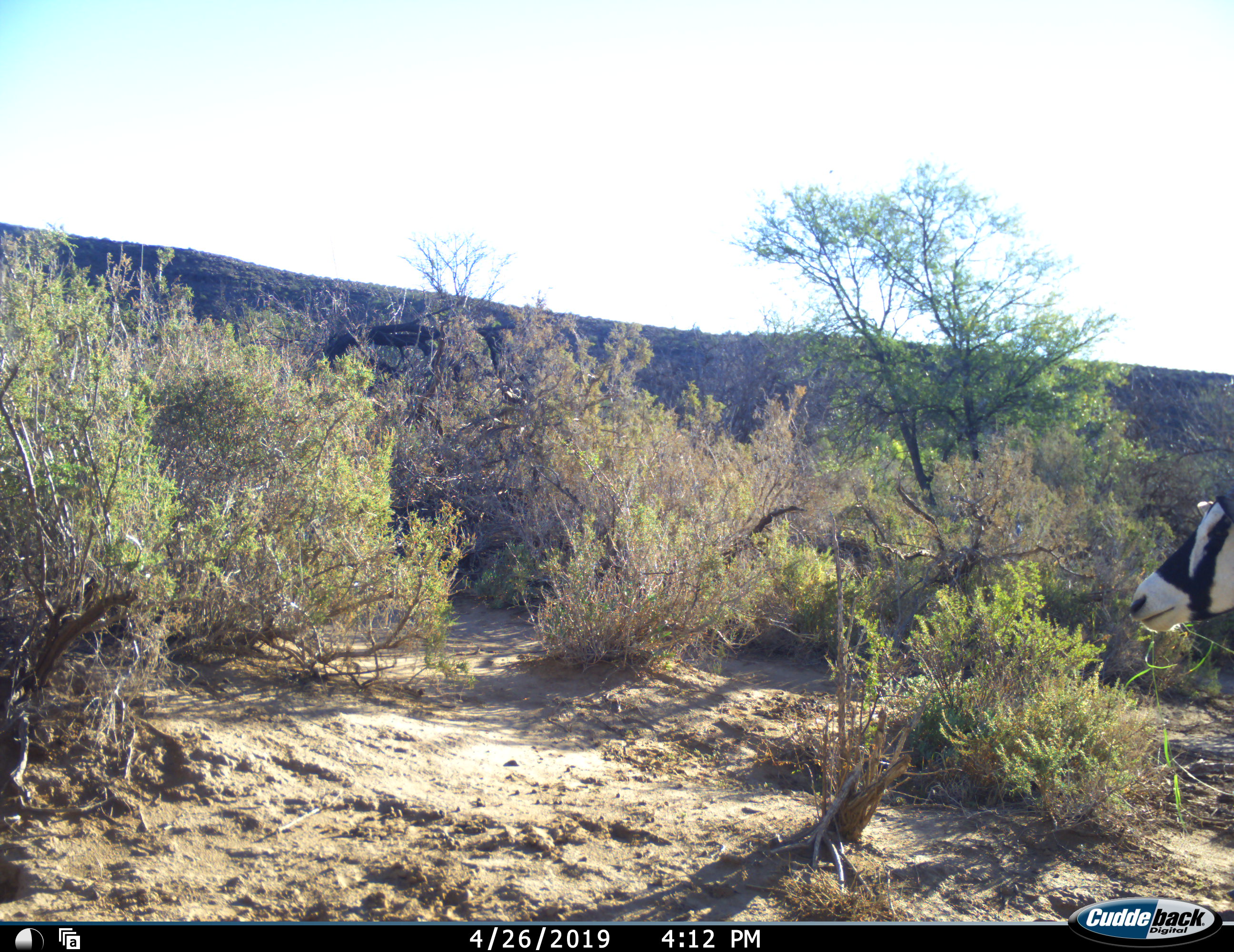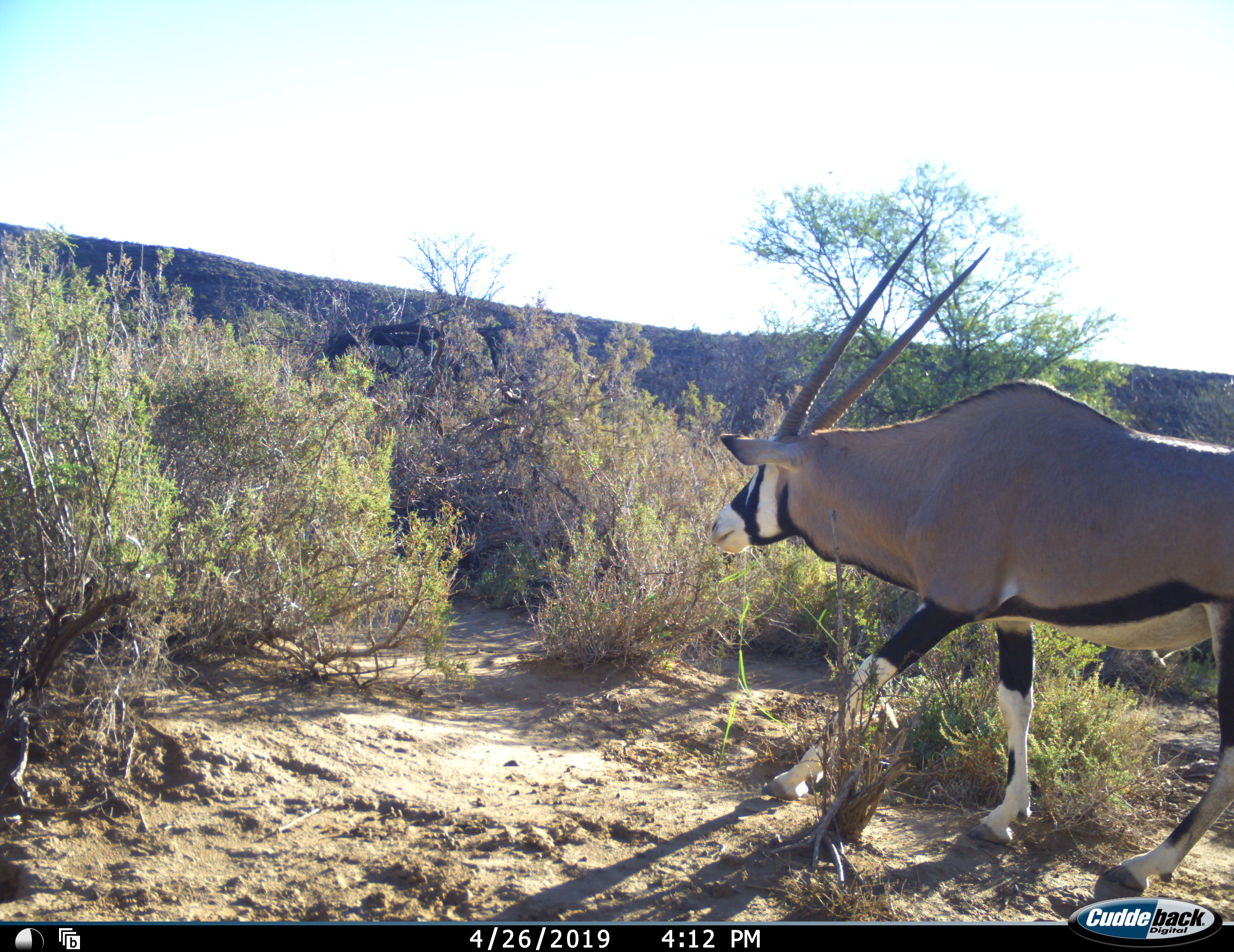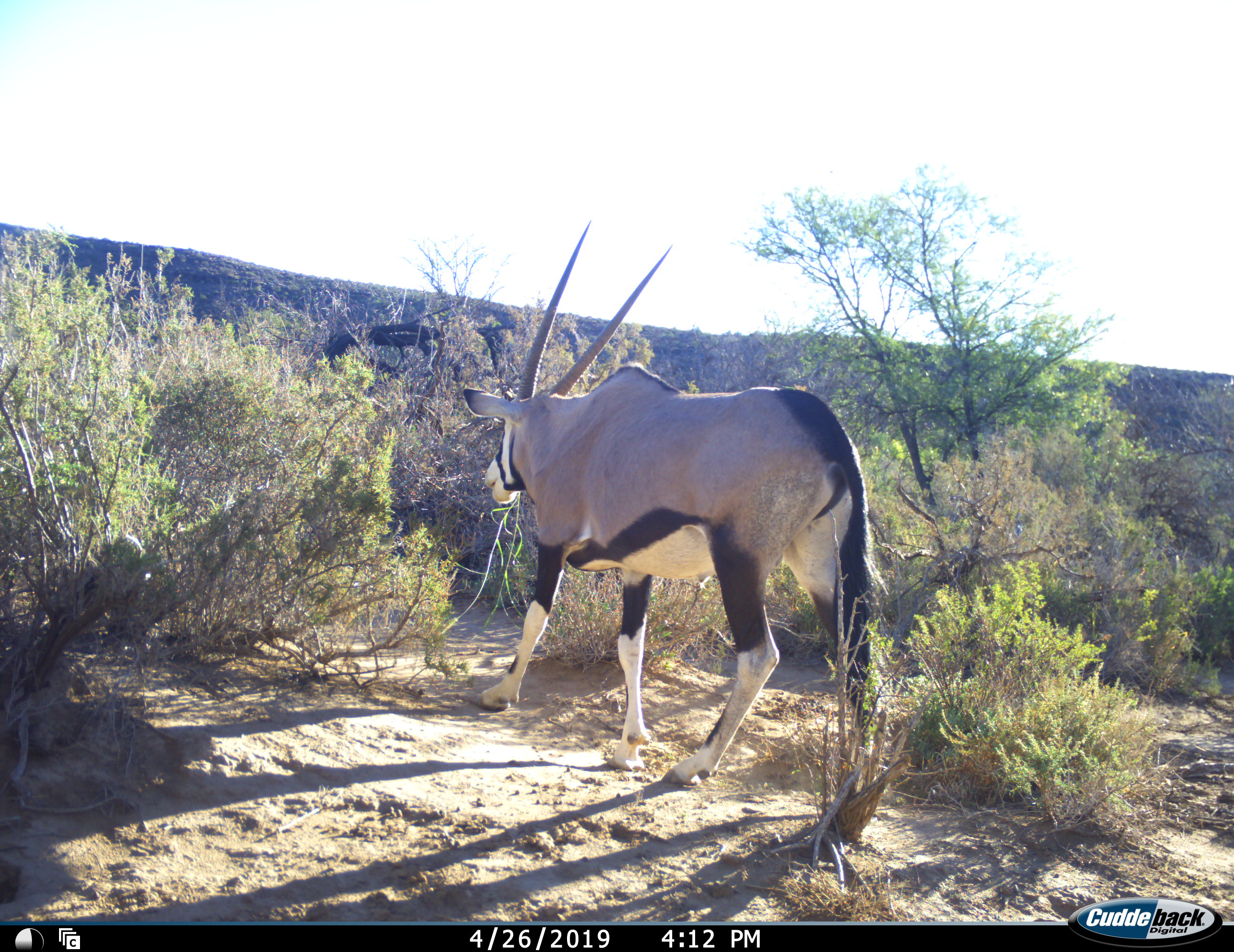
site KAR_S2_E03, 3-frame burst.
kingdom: Animalia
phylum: Chordata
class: Mammalia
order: Artiodactyla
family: Bovidae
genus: Oryx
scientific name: Oryx gazella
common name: gemsbok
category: oryx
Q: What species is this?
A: Oryx (gemsbok) (Oryx gazella).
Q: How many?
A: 1.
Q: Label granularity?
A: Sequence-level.